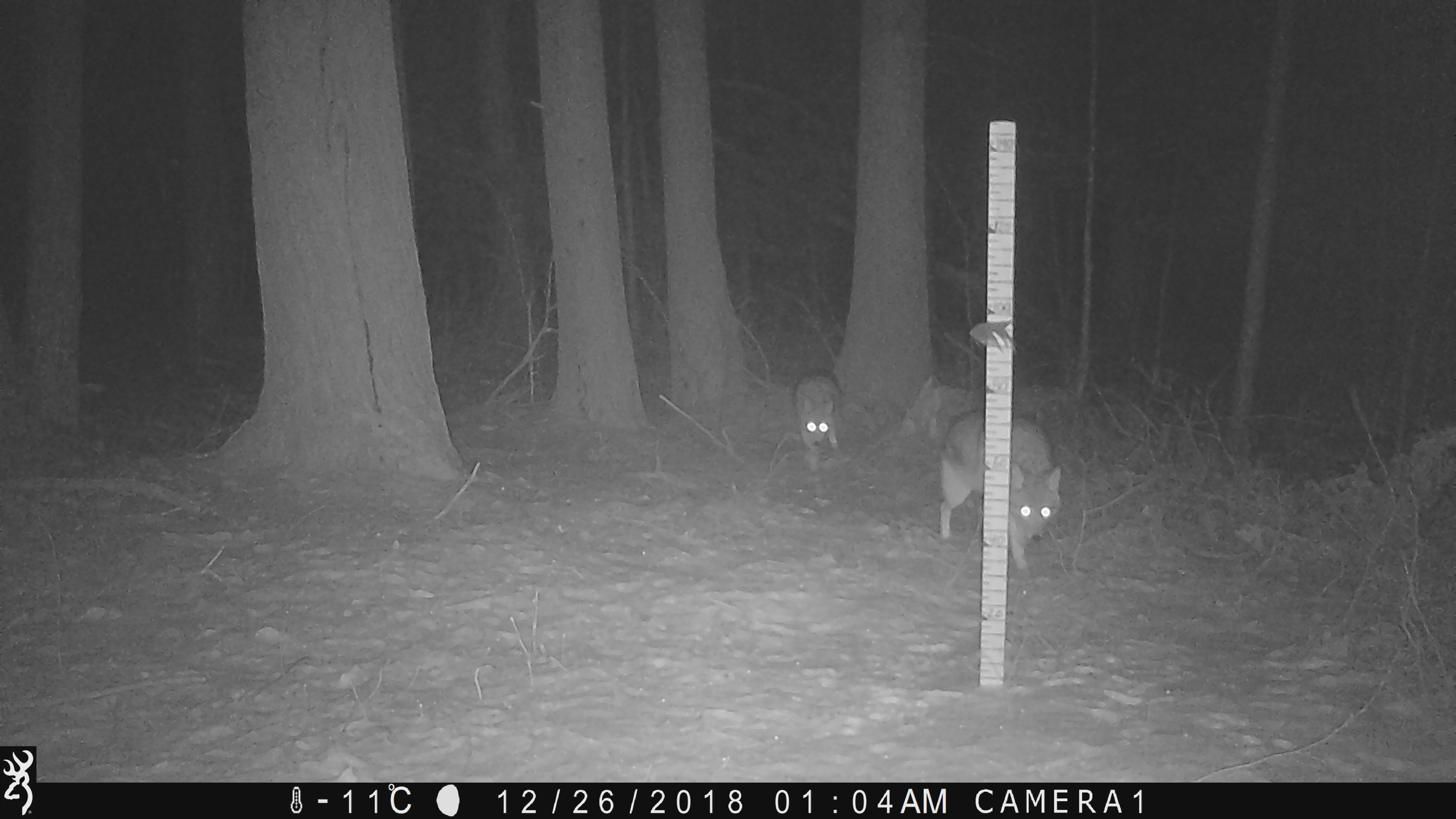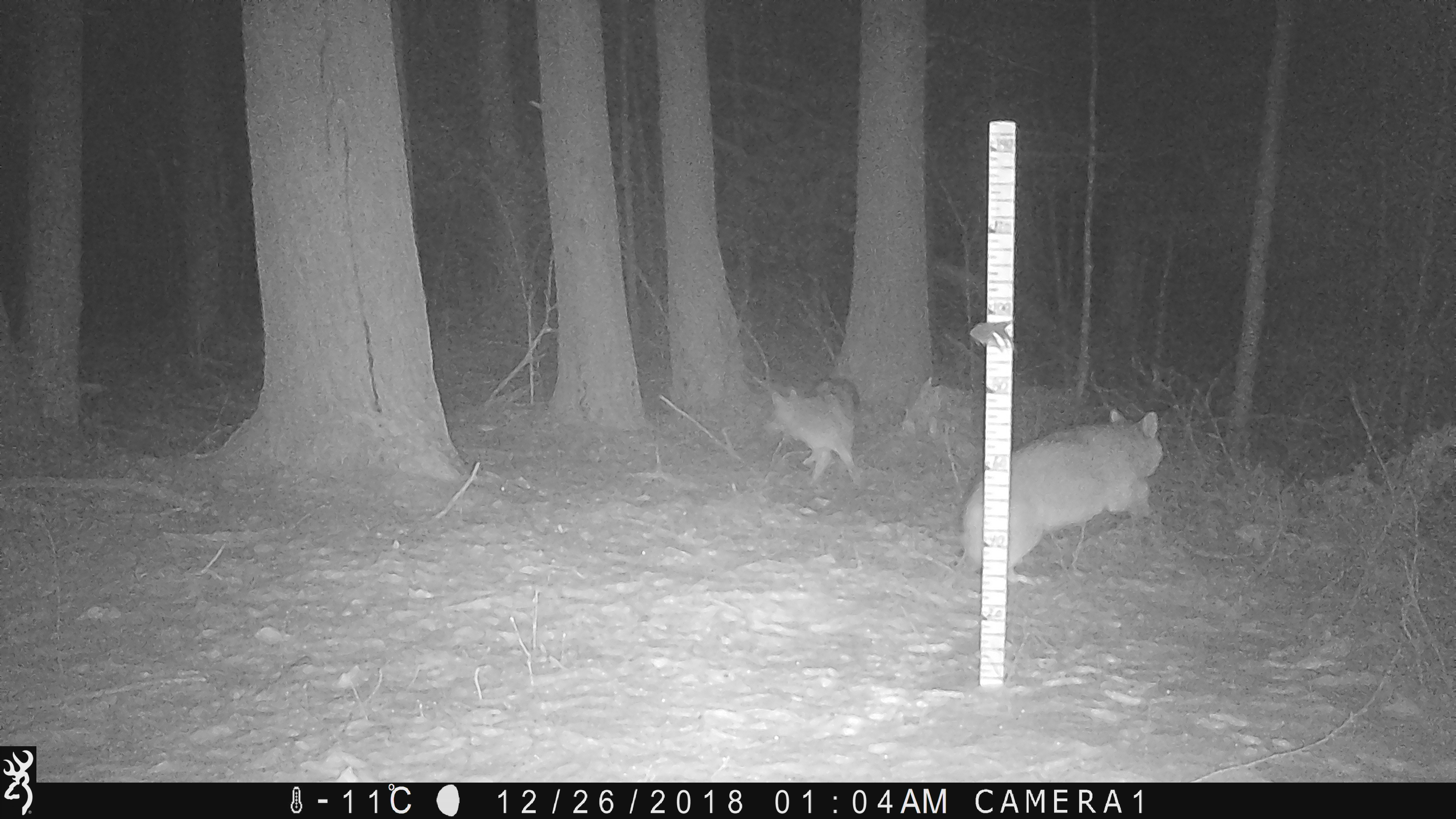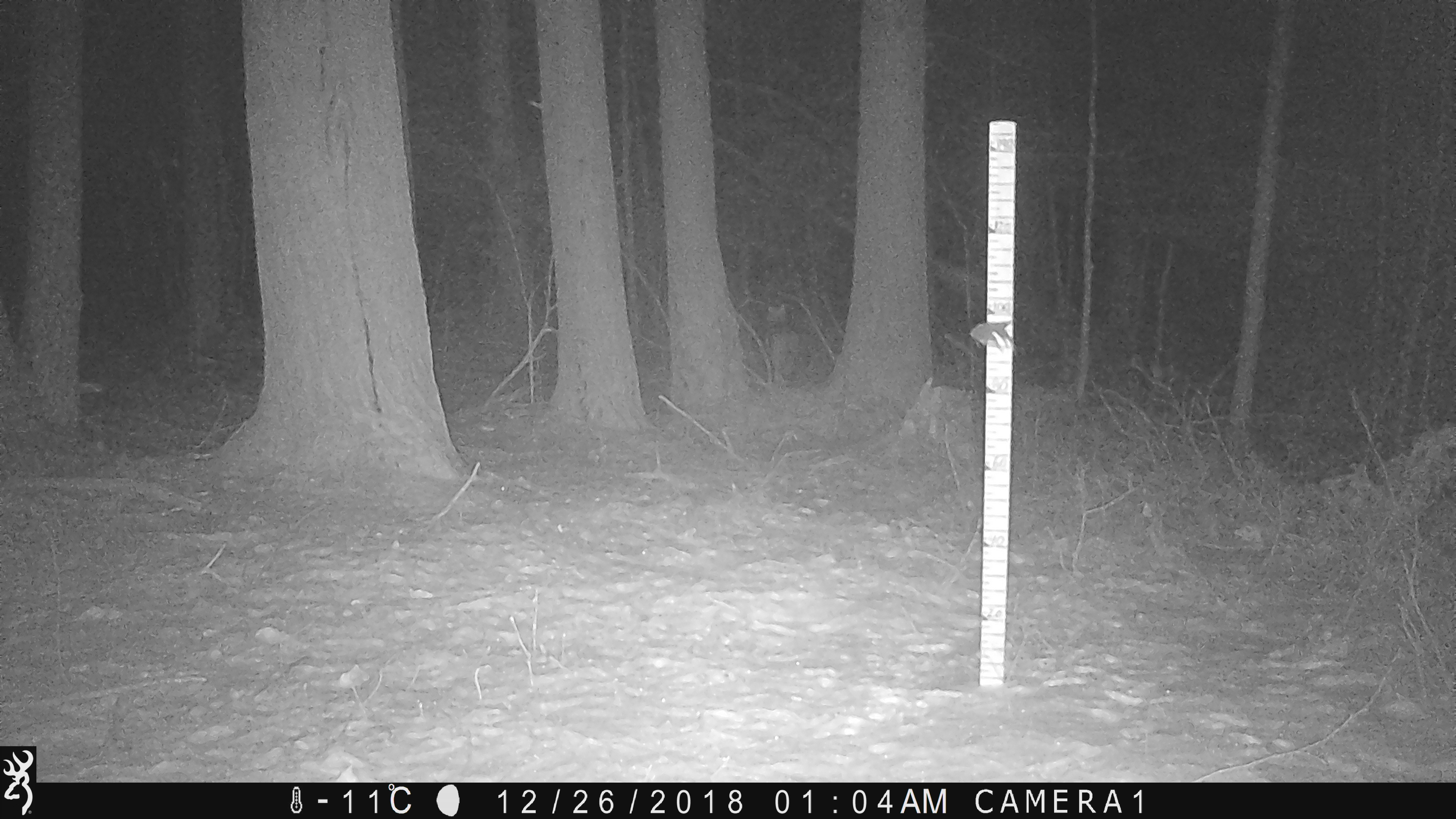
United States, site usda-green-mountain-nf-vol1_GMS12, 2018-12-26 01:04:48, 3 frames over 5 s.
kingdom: Animalia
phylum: Chordata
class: Mammalia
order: Carnivora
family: Canidae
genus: Canis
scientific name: Canis latrans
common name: coyote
Coyote (Canis latrans).